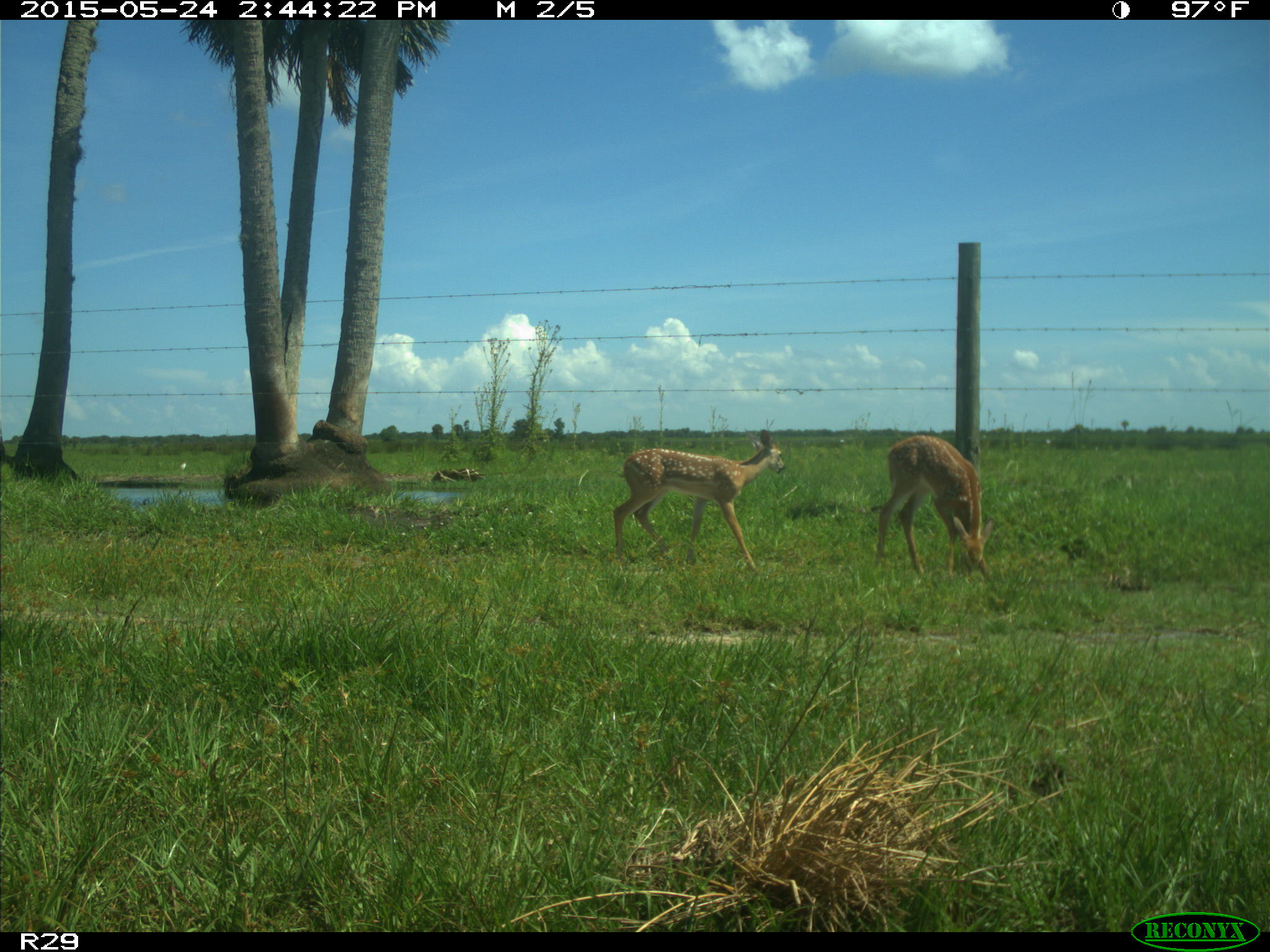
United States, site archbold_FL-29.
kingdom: Animalia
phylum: Chordata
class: Mammalia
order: Artiodactyla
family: Cervidae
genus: Odocoileus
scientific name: Odocoileus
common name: deer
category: unidentified deer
Unidentified deer (deer) (Odocoileus).